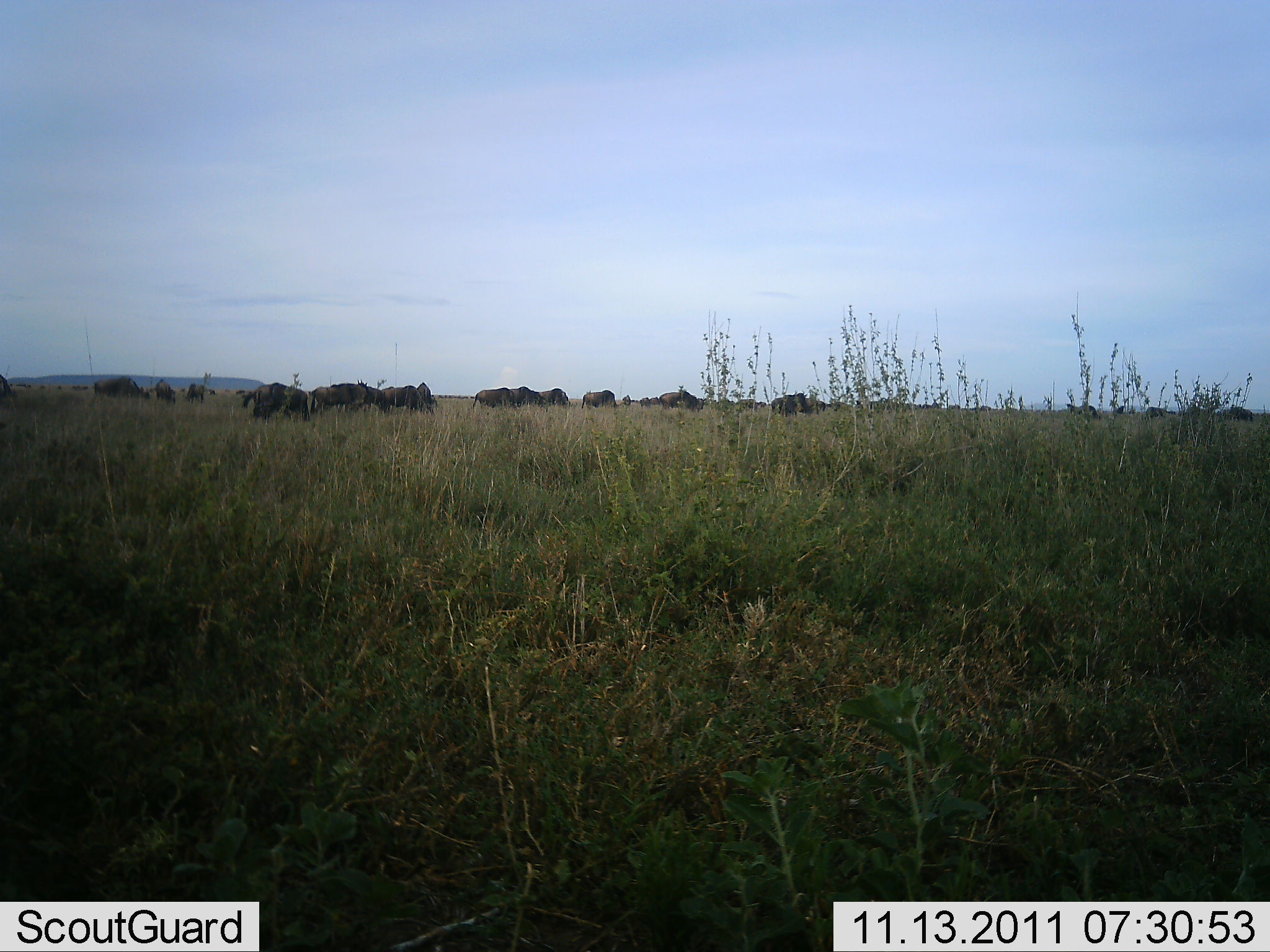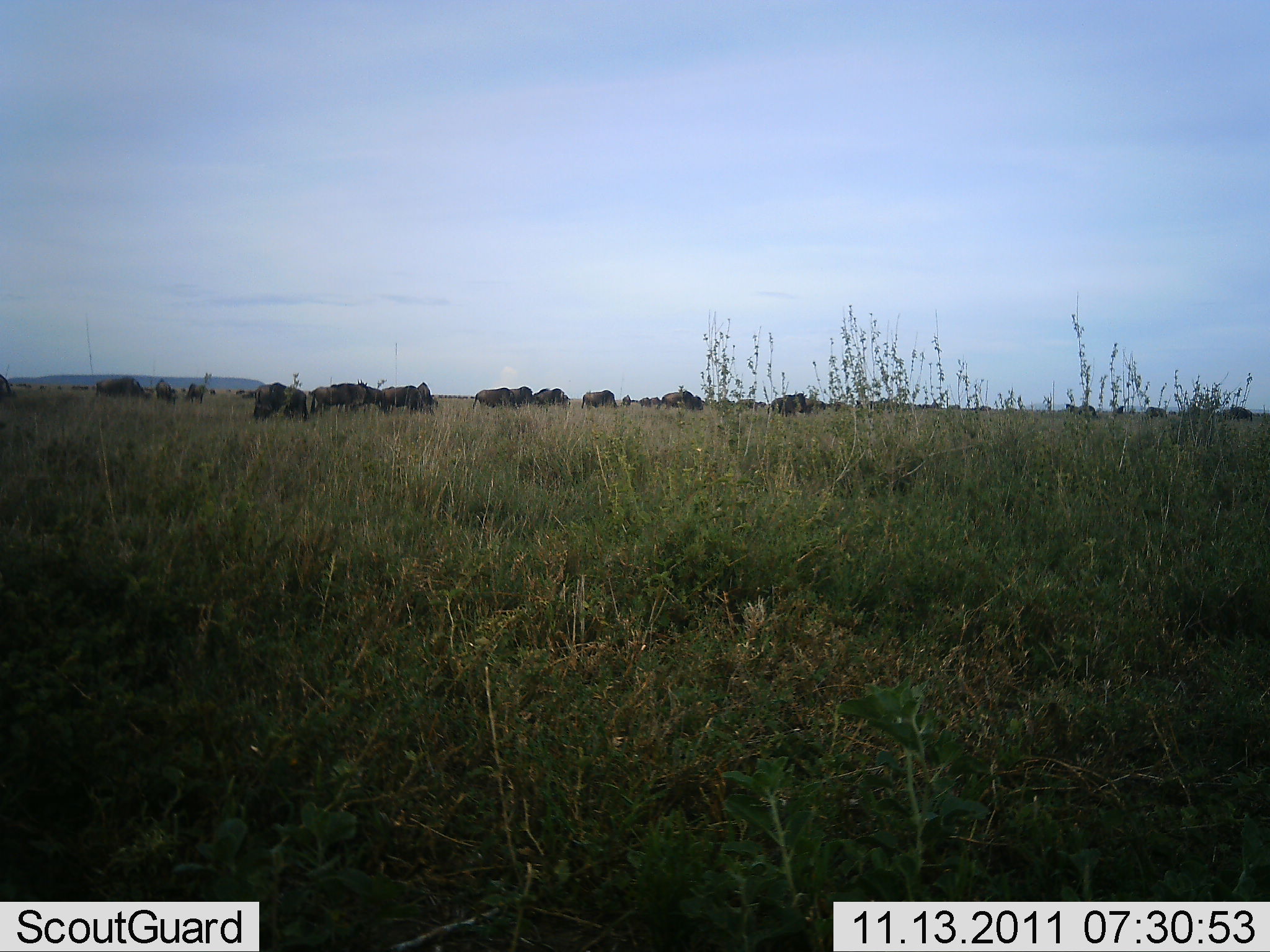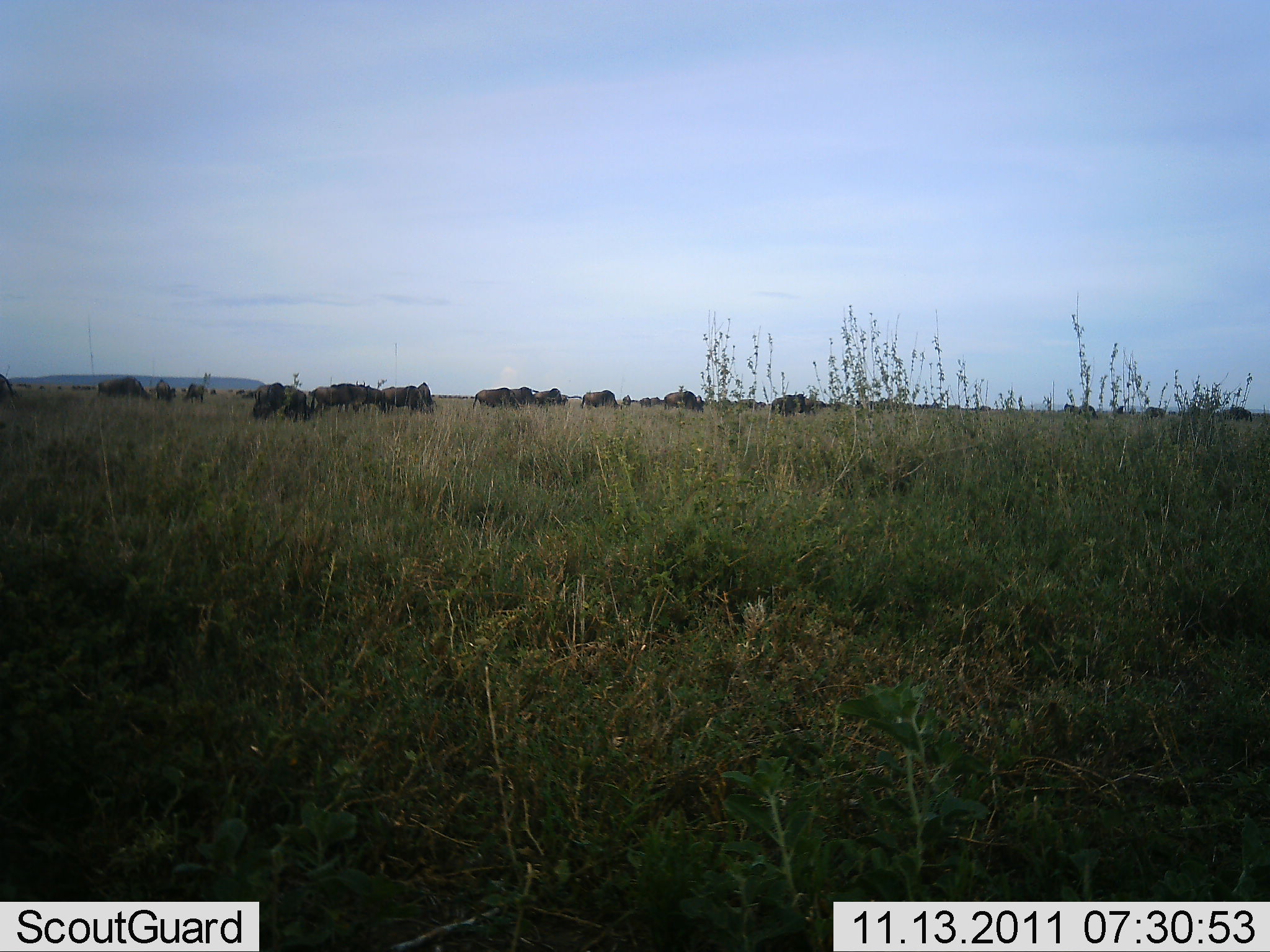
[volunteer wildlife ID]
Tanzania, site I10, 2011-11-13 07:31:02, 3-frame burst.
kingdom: Animalia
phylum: Chordata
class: Mammalia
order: Artiodactyla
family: Bovidae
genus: Connochaetes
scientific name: Connochaetes taurinus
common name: blue wildebeest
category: wildebeest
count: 11-50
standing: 9%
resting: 9%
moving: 18%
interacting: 0%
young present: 0%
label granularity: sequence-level